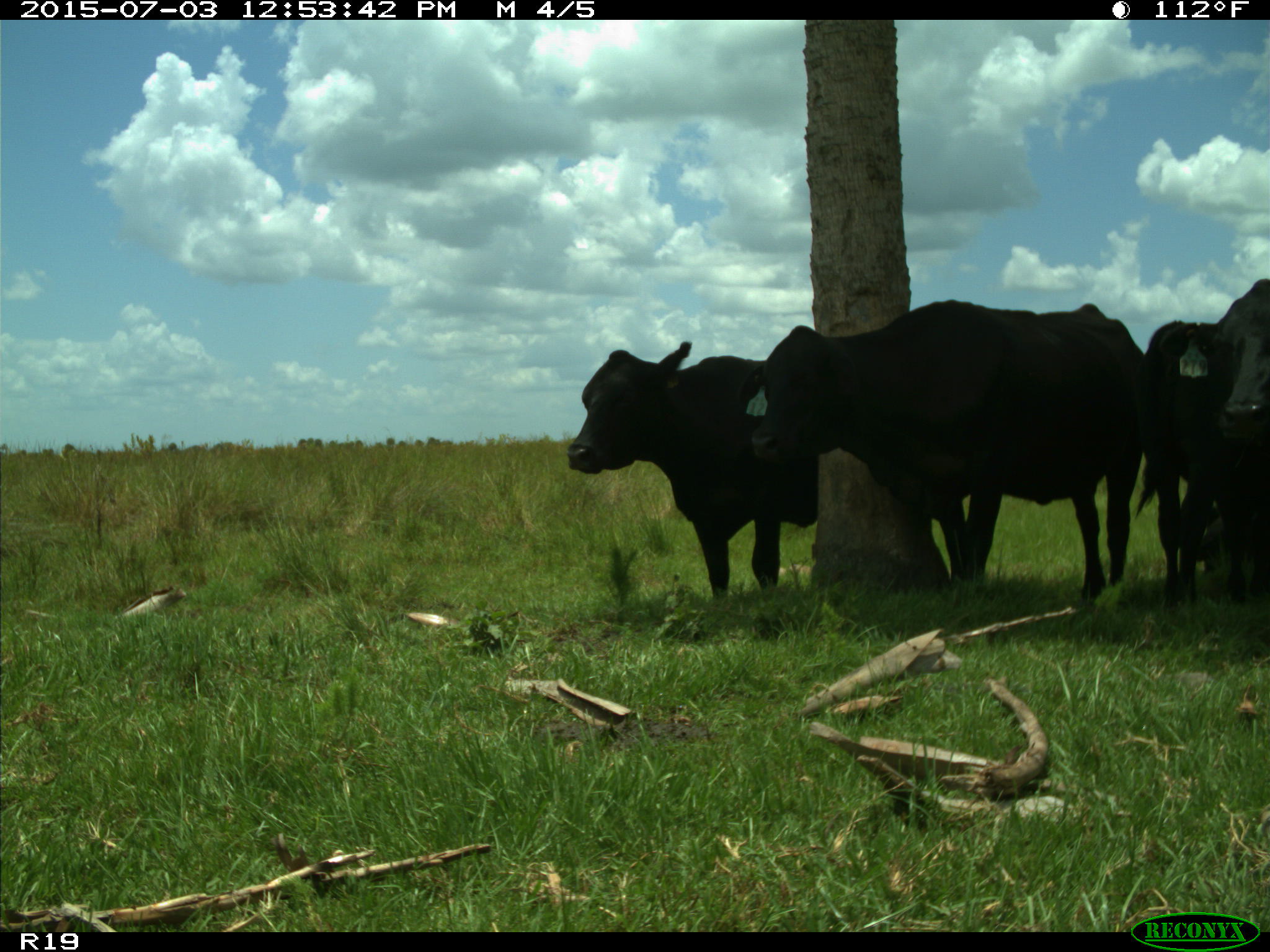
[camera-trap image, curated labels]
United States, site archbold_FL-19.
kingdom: Animalia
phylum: Chordata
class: Mammalia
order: Artiodactyla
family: Bovidae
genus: Bos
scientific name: Bos taurus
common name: domestic cow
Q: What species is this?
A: Bos taurus (domestic cow).